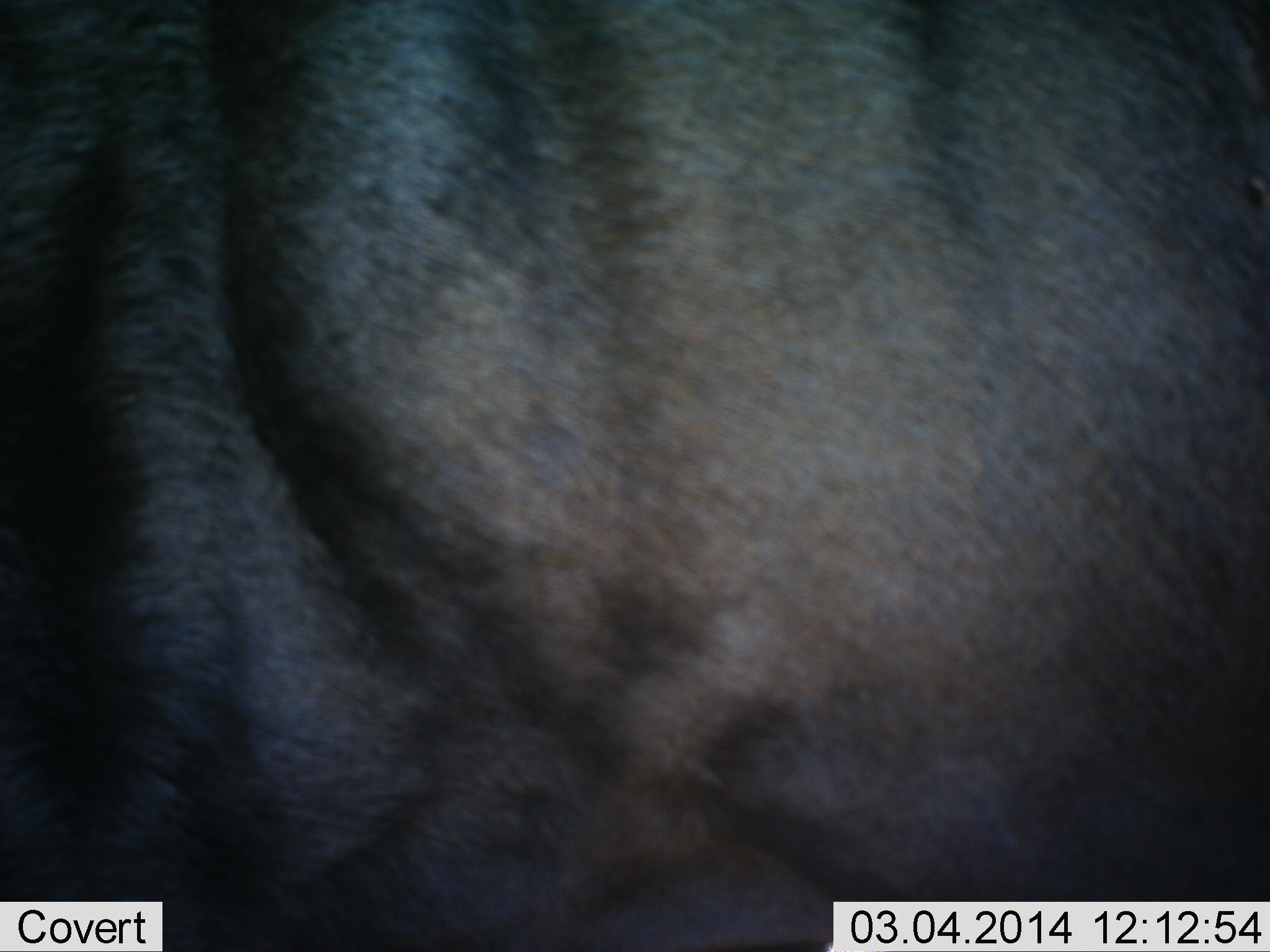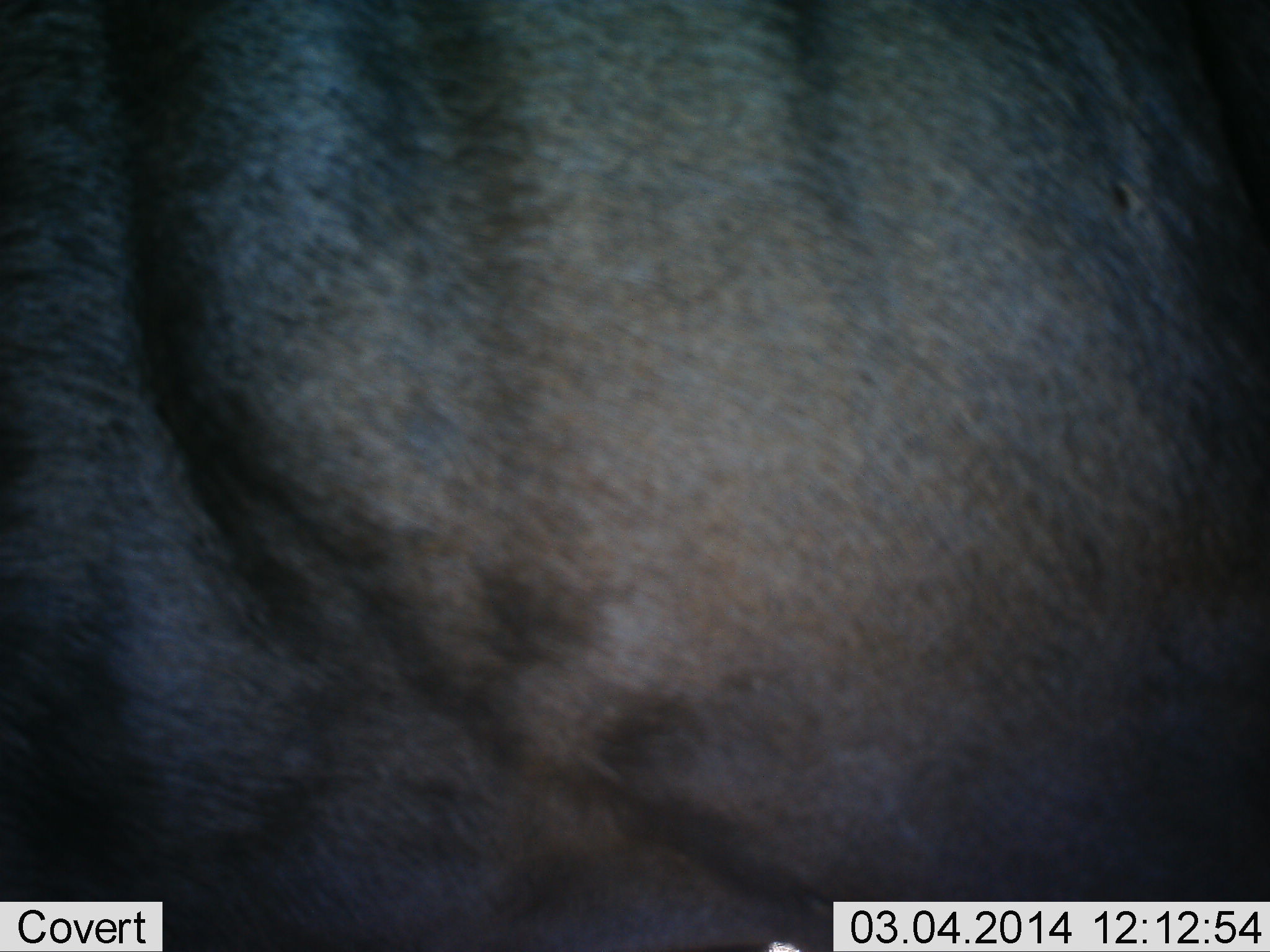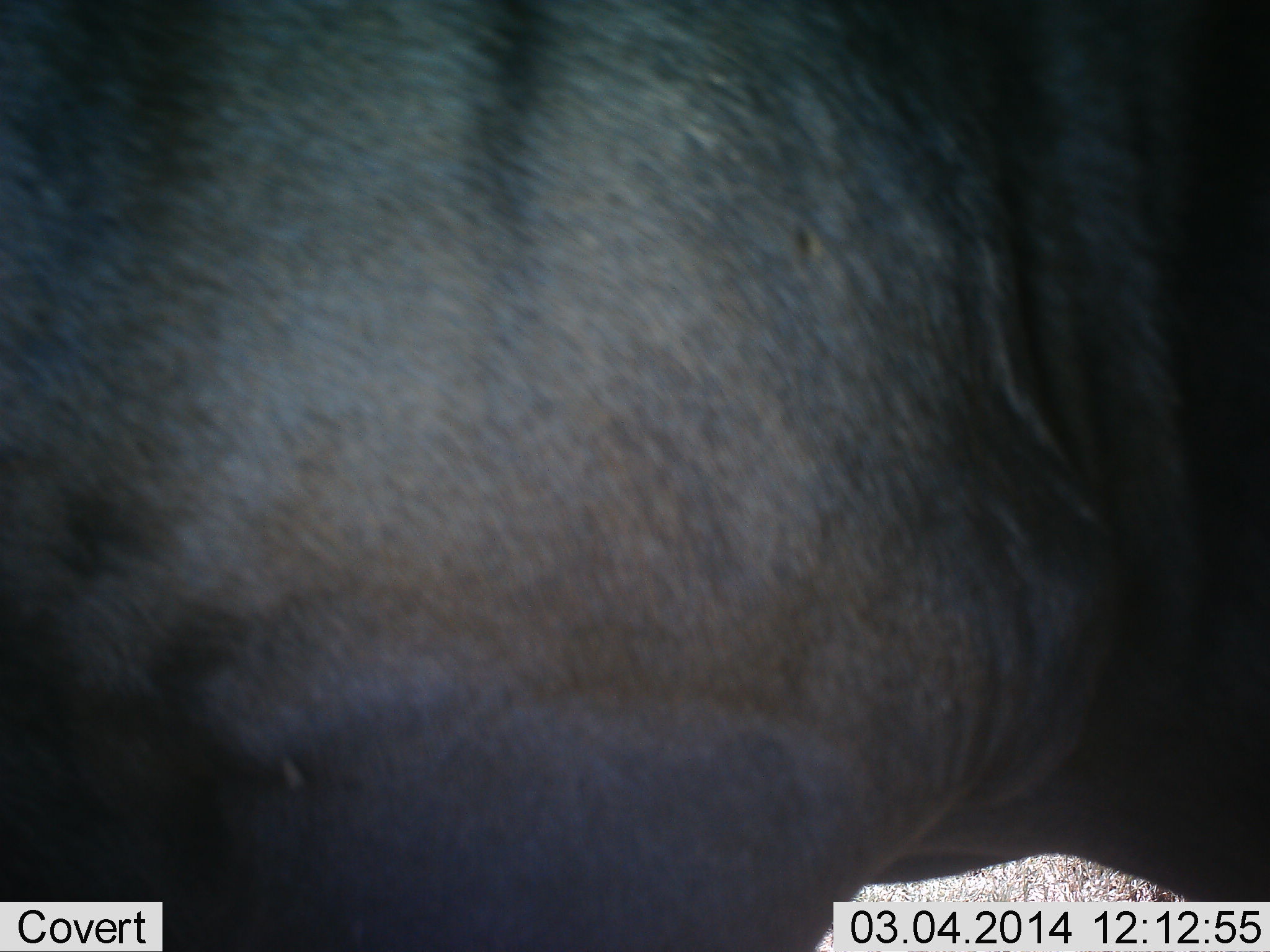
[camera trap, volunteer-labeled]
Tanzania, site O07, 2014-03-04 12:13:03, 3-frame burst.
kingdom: Animalia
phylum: Chordata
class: Mammalia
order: Artiodactyla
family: Bovidae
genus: Connochaetes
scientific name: Connochaetes taurinus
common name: blue wildebeest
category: wildebeest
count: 1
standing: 50%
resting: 0%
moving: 50%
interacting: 0%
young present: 0%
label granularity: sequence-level